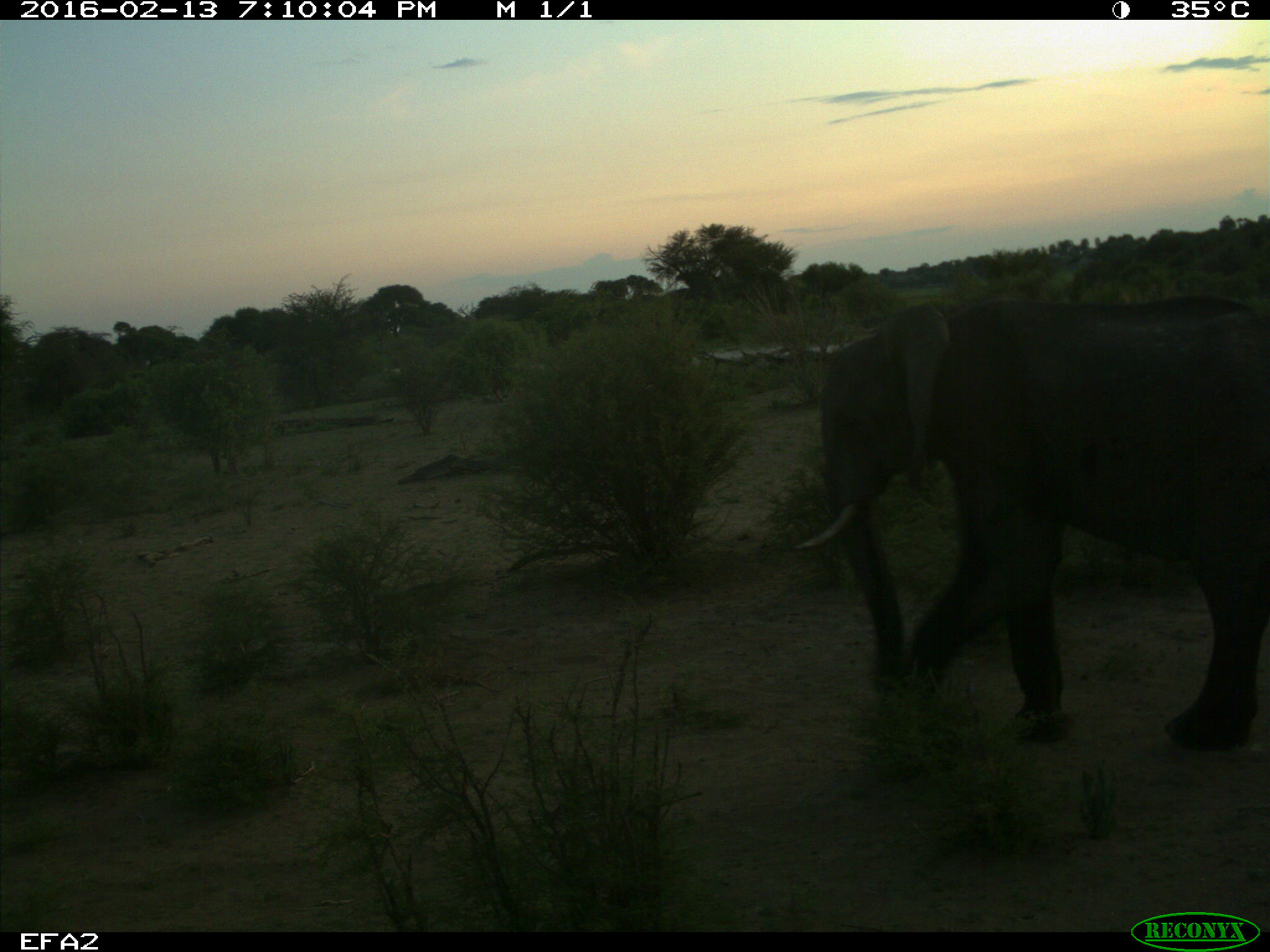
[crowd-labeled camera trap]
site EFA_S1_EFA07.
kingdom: Animalia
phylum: Chordata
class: Mammalia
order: Proboscidea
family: Elephantidae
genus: Loxodonta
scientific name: Loxodonta africana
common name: african bush elephant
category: elephant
Elephant (african bush elephant) (Loxodonta africana), count 1. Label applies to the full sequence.